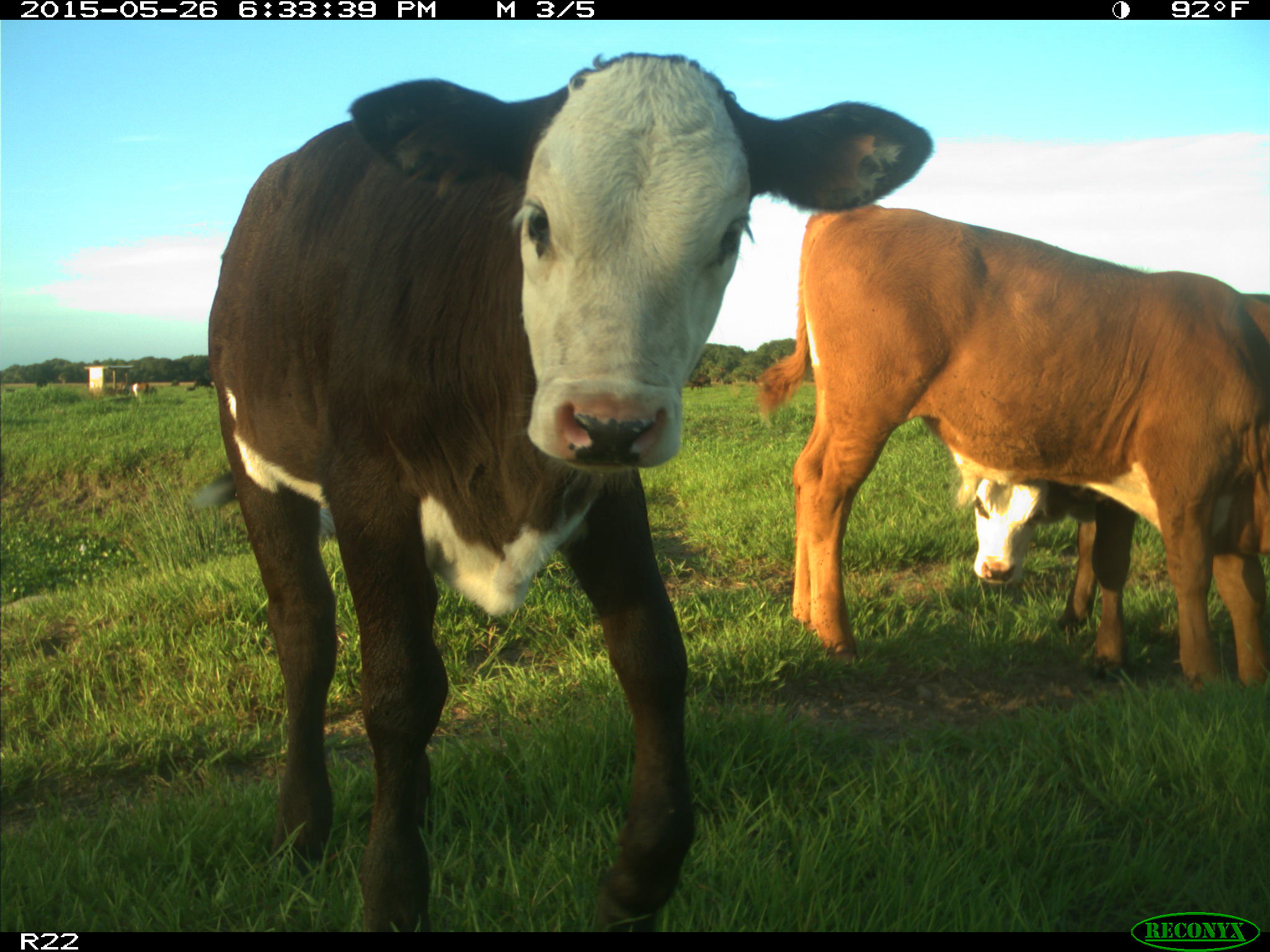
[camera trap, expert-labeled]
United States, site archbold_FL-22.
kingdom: Animalia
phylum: Chordata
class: Mammalia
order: Artiodactyla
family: Bovidae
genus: Bos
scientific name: Bos taurus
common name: domestic cow